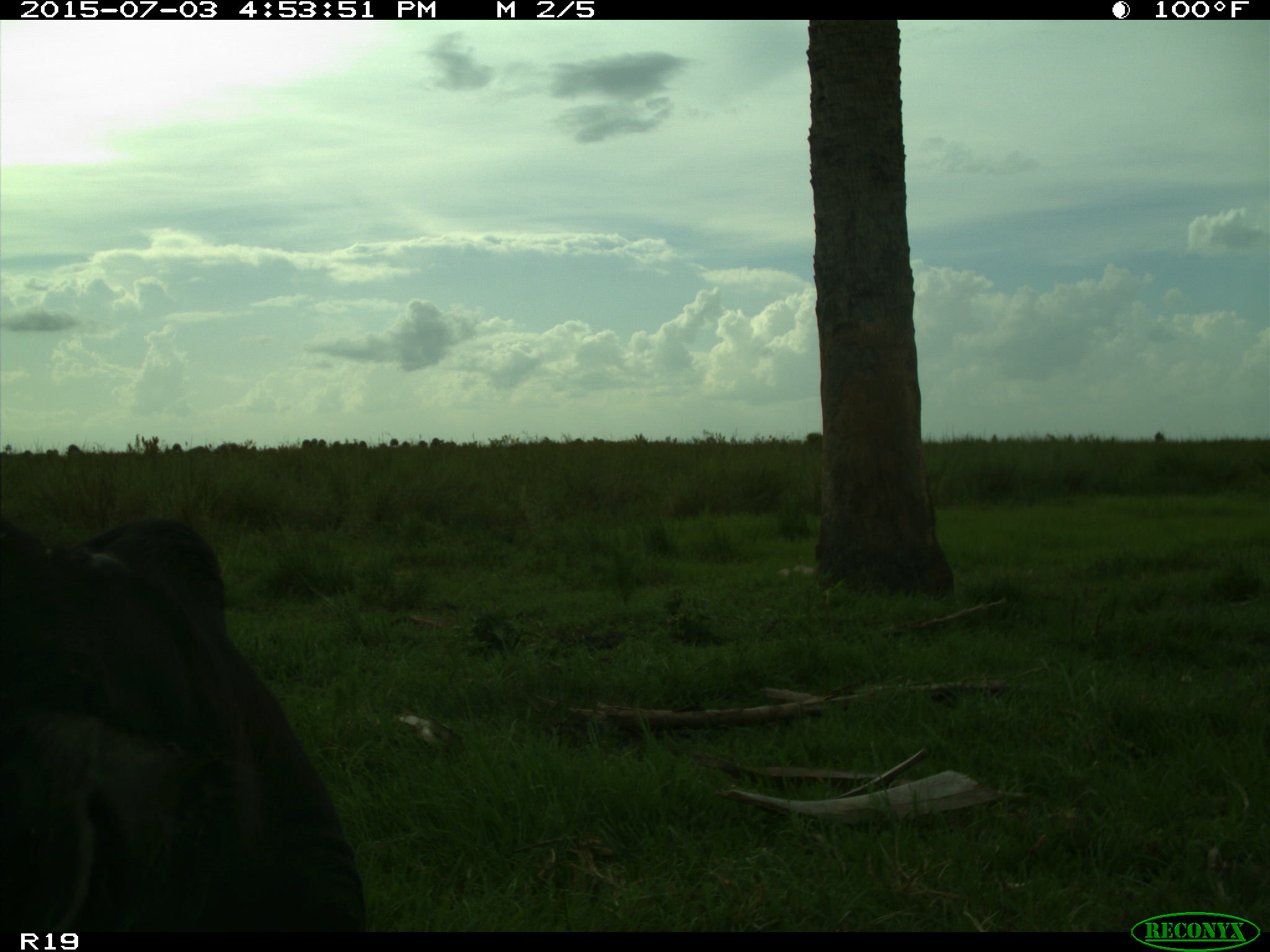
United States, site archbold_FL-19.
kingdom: Animalia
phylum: Chordata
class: Mammalia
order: Artiodactyla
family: Bovidae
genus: Bos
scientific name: Bos taurus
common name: domestic cow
Bos taurus (domestic cow).